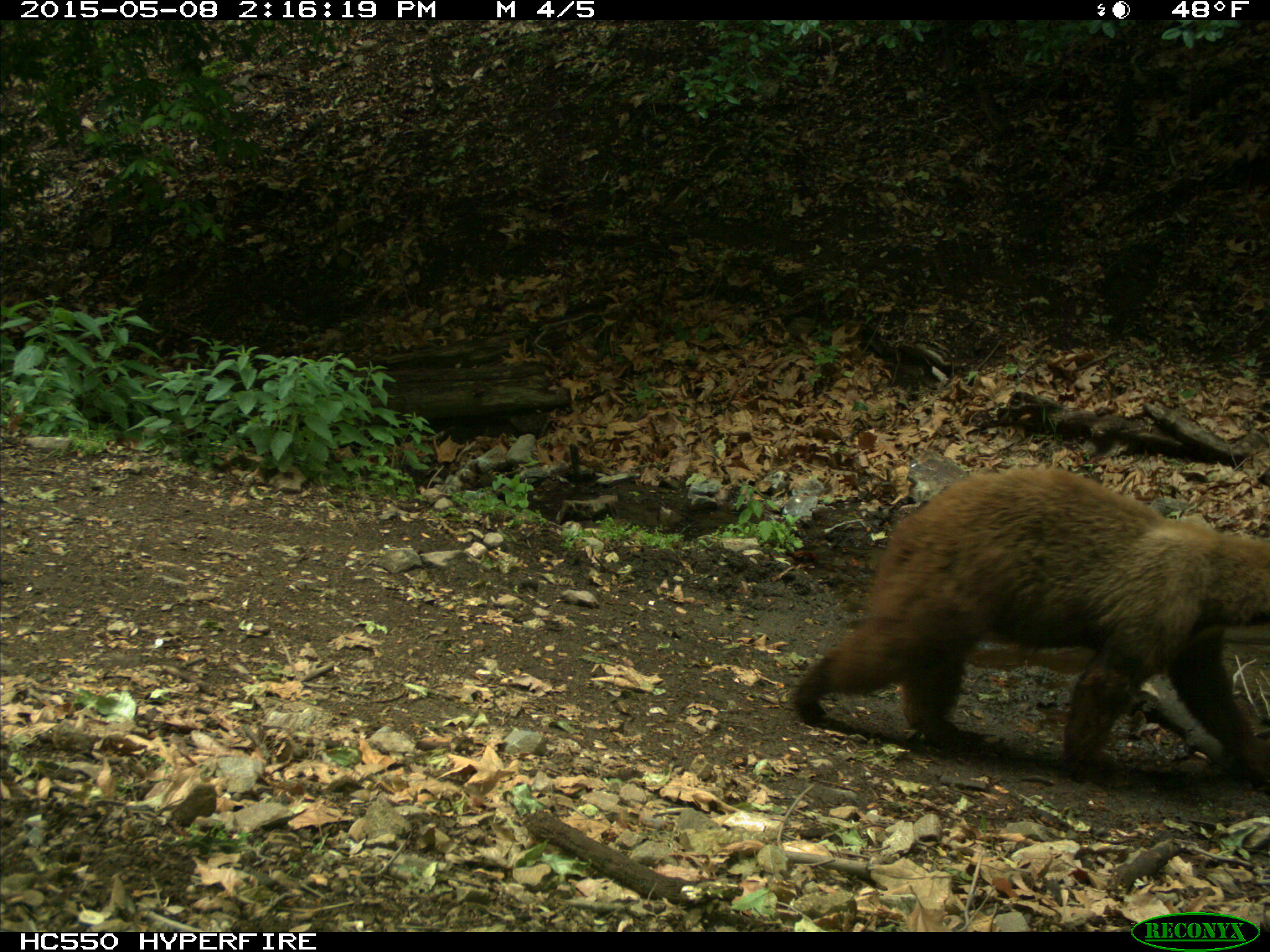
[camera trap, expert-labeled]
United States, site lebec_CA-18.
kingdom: Animalia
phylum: Chordata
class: Mammalia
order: Carnivora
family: Ursidae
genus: Ursus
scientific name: Ursus americanus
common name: american black bear